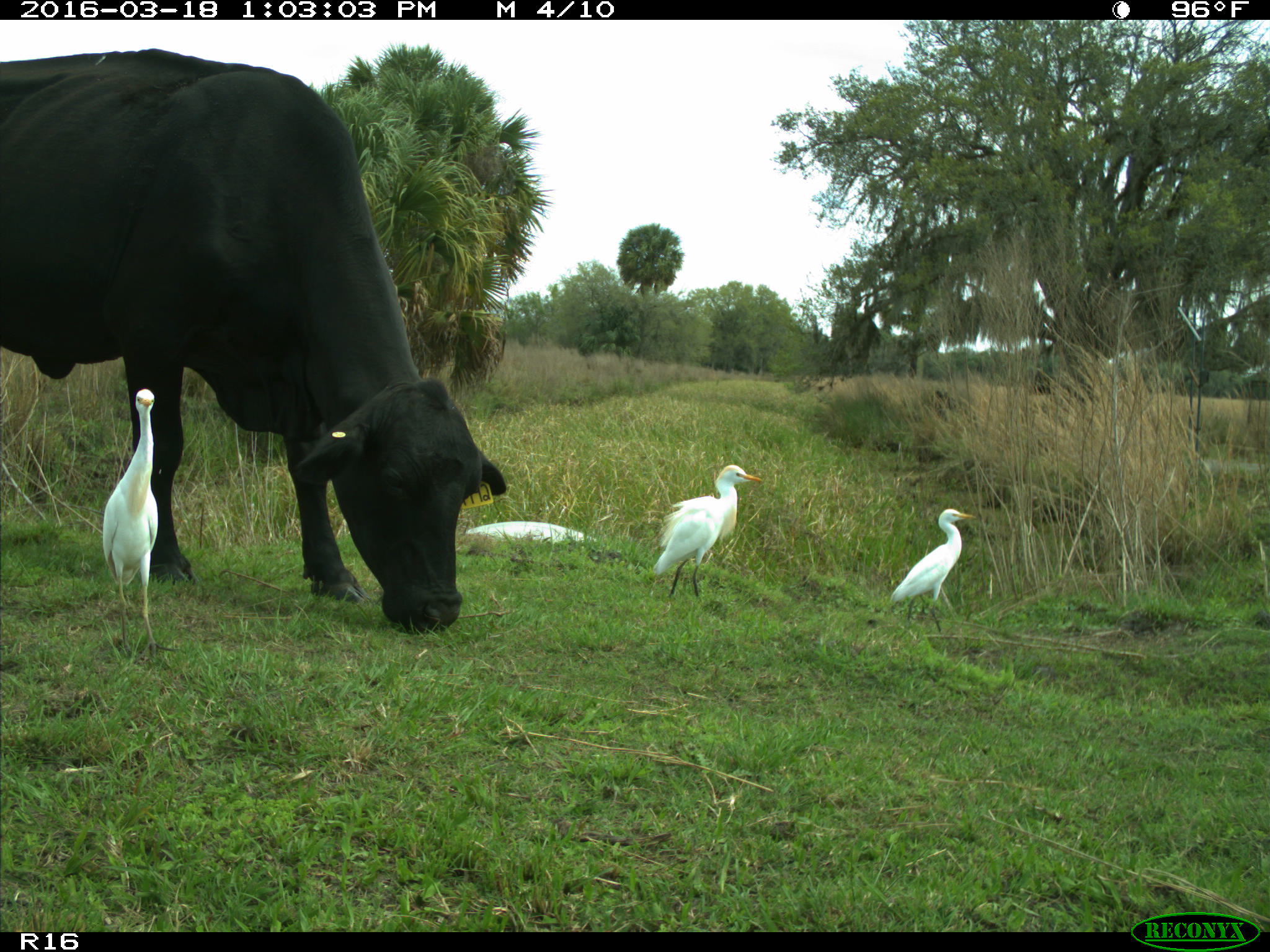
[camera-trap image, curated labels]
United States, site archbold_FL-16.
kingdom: Animalia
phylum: Chordata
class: Mammalia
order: Artiodactyla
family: Bovidae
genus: Bos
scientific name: Bos taurus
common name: domestic cow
Bos taurus (domestic cow).